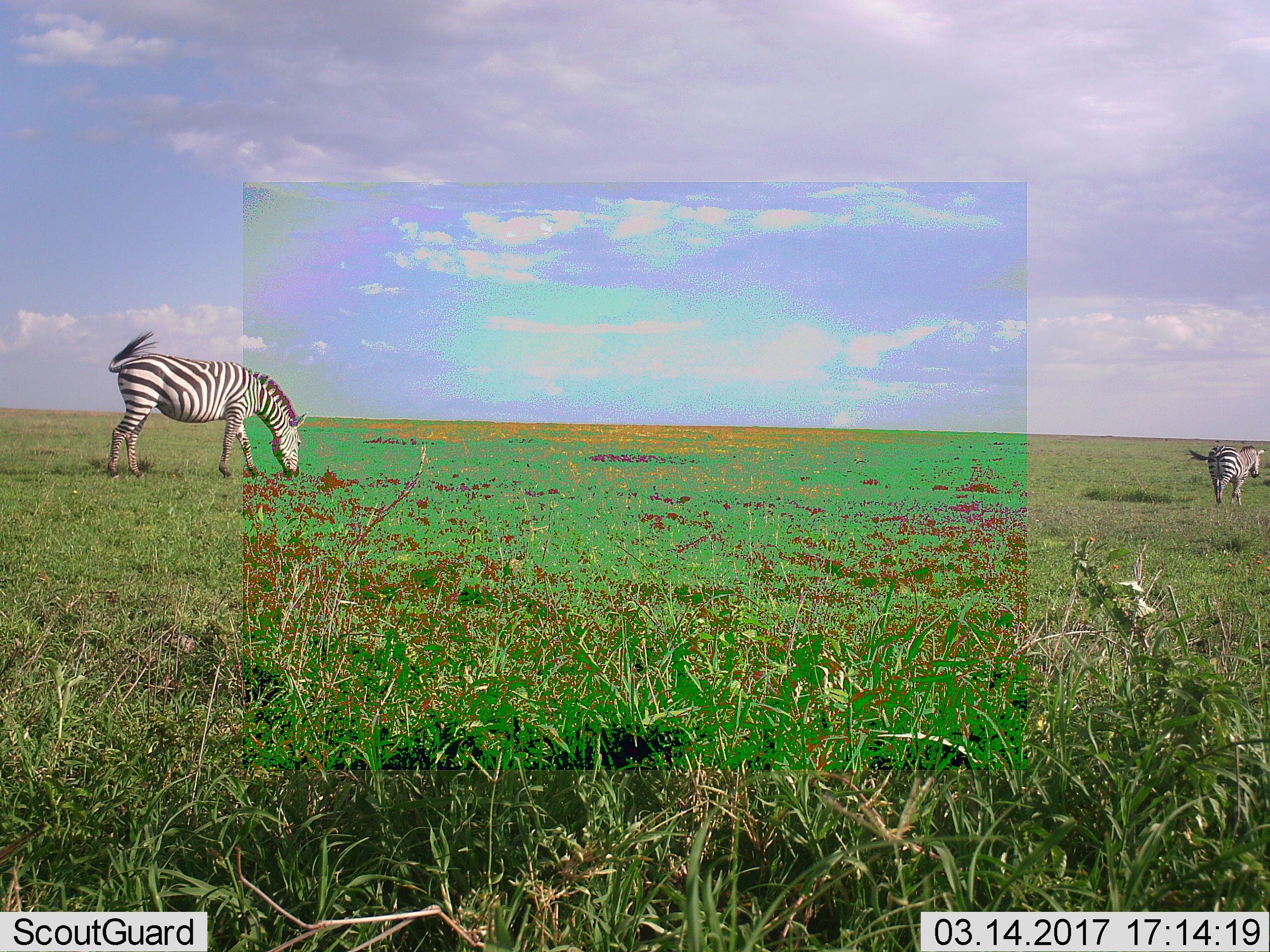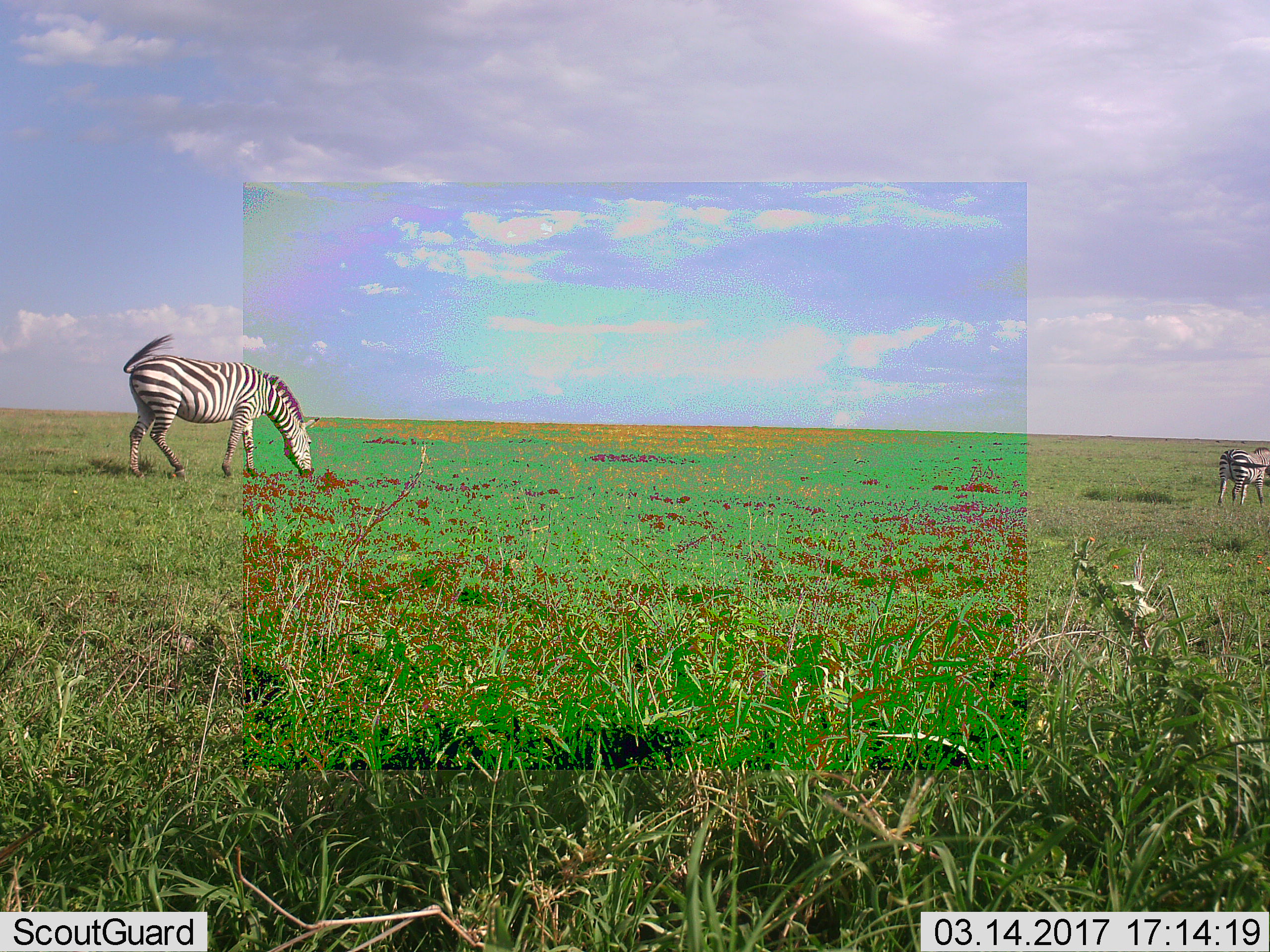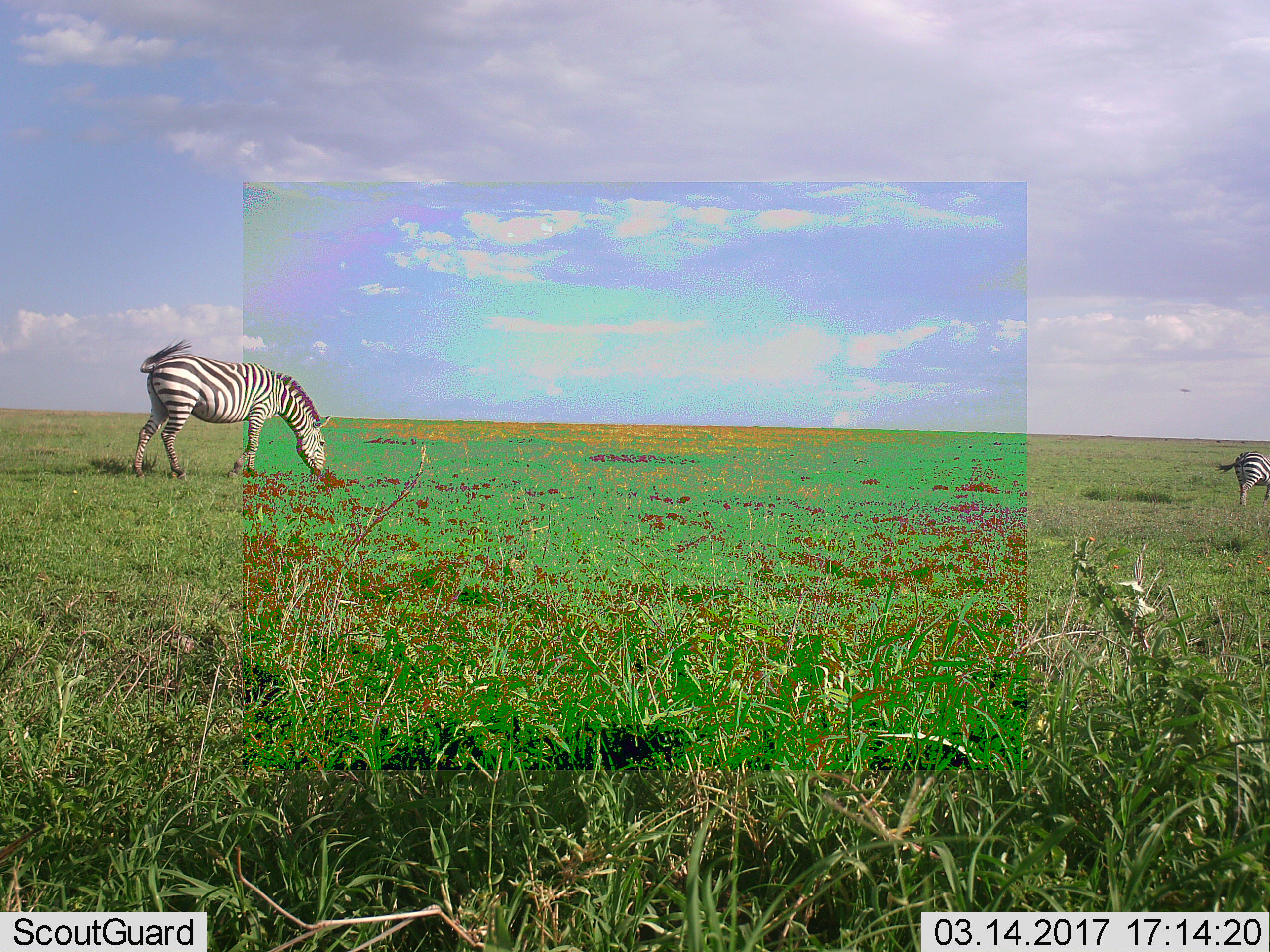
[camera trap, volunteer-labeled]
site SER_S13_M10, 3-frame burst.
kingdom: Animalia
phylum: Chordata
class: Mammalia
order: Perissodactyla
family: Equidae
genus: Equus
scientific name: Equus quagga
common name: plains zebra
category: zebraplains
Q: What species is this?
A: Zebraplains (plains zebra) (Equus quagga).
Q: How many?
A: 2.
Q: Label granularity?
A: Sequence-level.